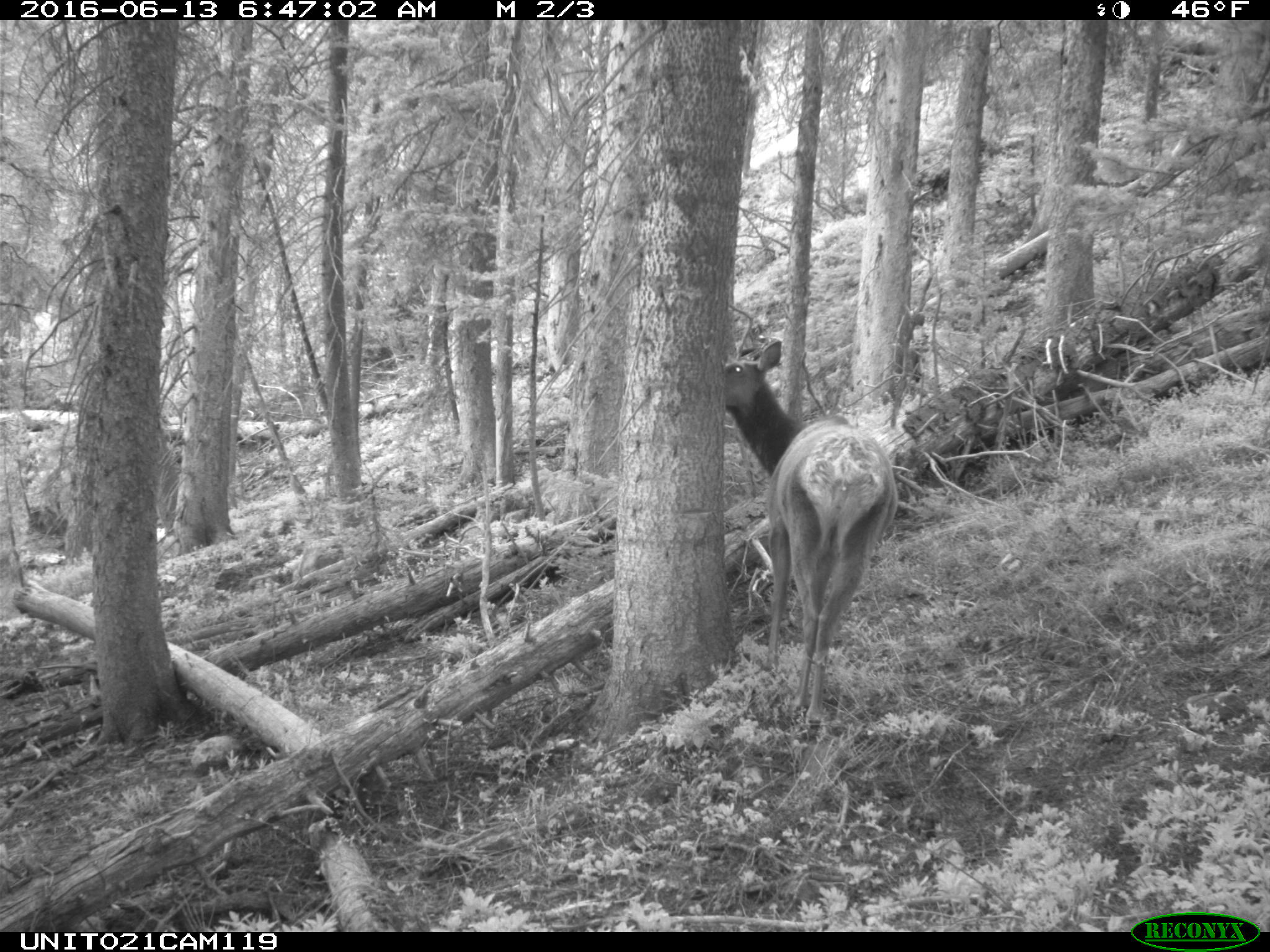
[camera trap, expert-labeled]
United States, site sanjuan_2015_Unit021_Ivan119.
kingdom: Animalia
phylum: Chordata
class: Mammalia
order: Artiodactyla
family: Cervidae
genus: Cervus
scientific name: Cervus elaphus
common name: red deer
Cervus elaphus (red deer).